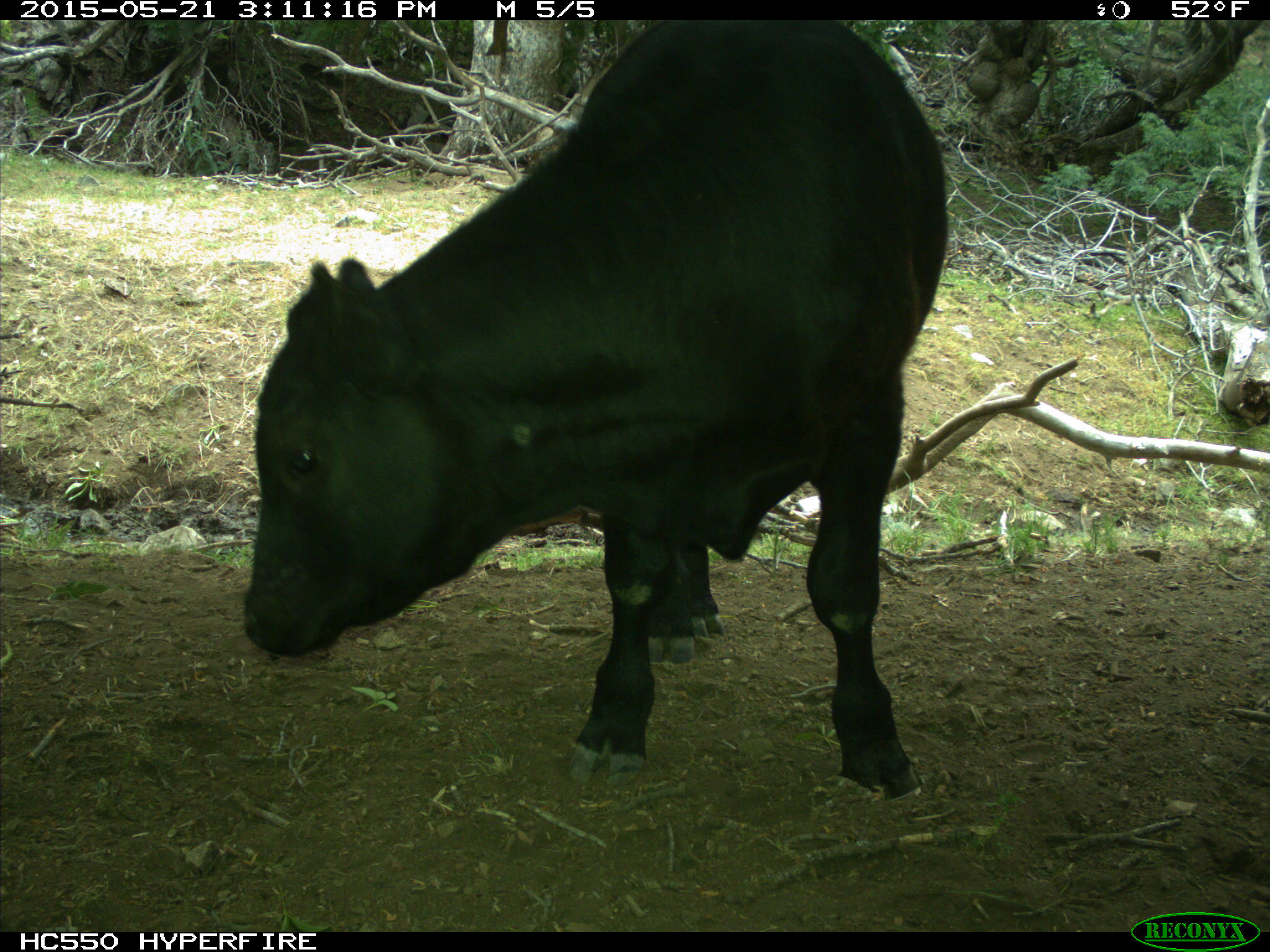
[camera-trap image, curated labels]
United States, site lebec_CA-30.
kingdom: Animalia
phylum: Chordata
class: Mammalia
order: Artiodactyla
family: Bovidae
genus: Bos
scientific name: Bos taurus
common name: domestic cow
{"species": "Bos taurus (domestic cow)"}